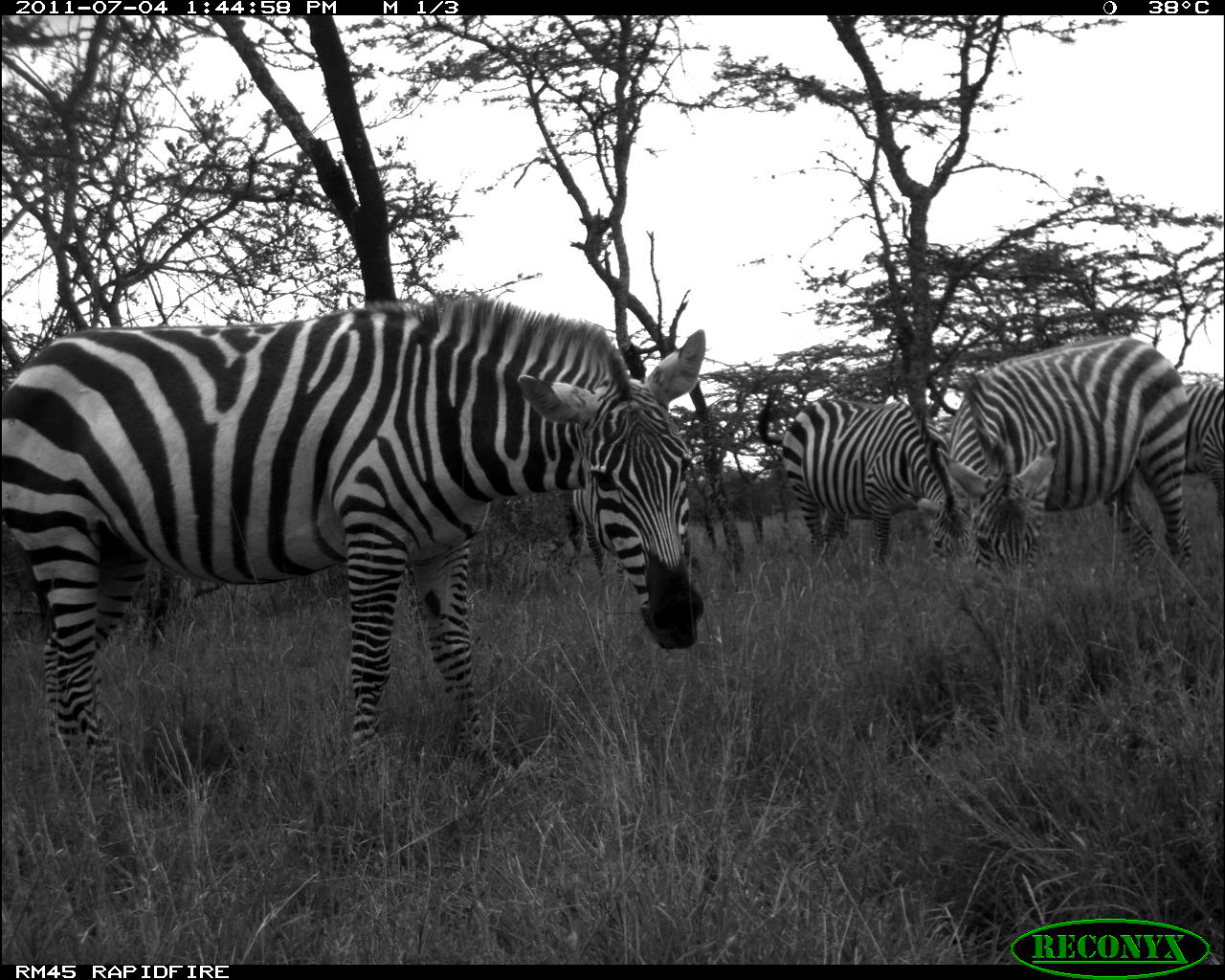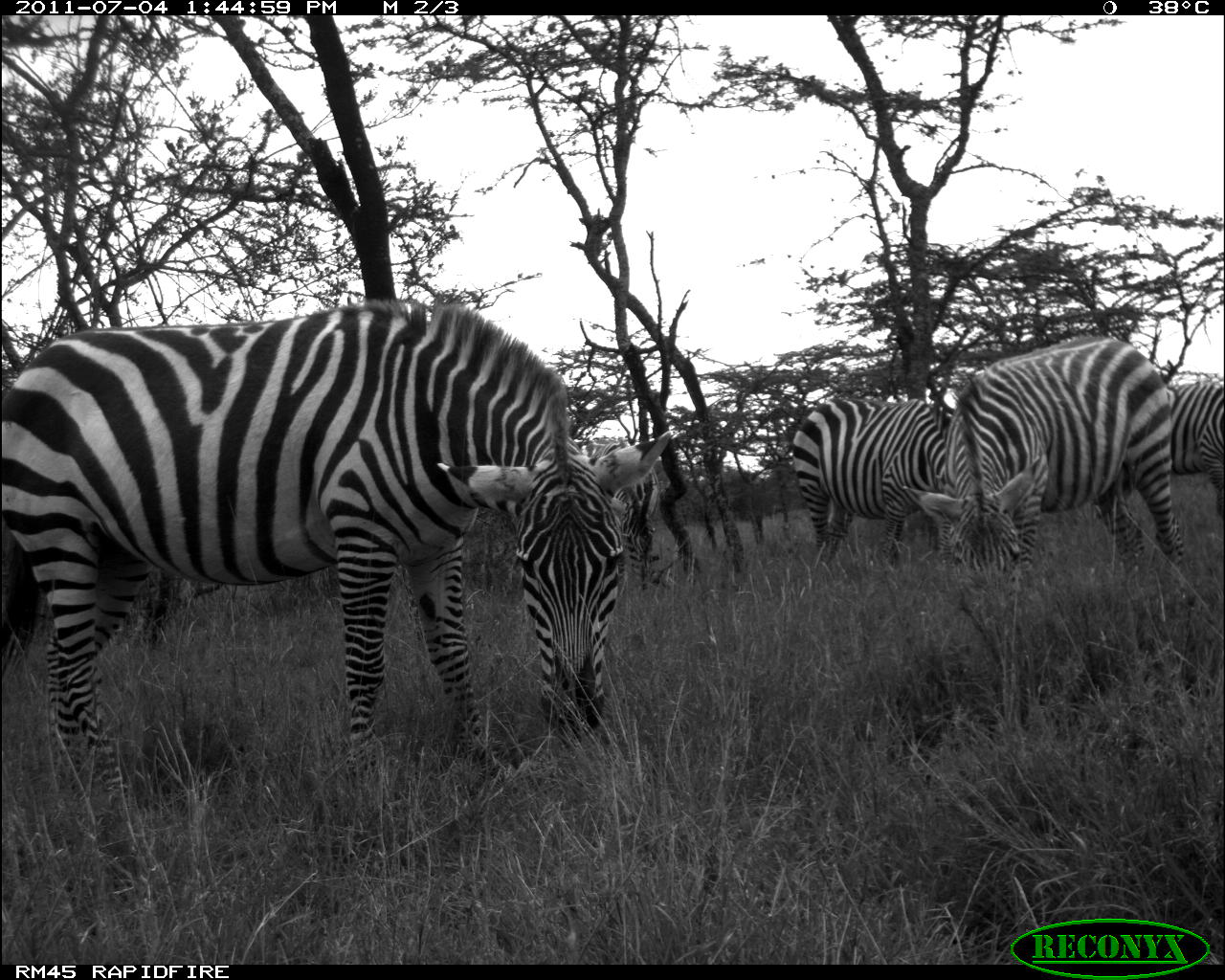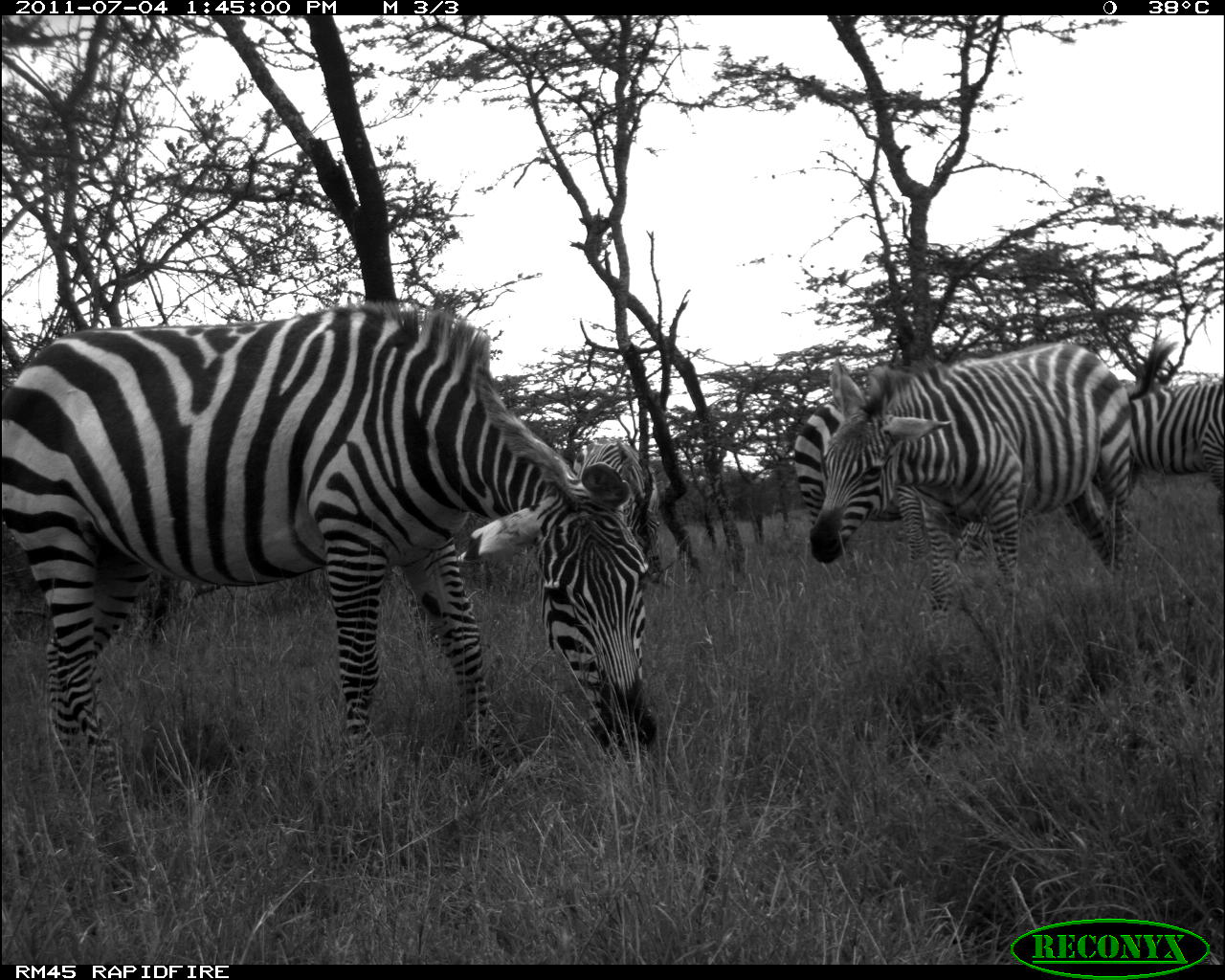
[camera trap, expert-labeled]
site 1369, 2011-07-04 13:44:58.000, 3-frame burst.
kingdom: Animalia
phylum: Chordata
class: Mammalia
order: Perissodactyla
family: Equidae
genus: Equus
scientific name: Equus quagga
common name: plains zebra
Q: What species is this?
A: Equus quagga (plains zebra).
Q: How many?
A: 4.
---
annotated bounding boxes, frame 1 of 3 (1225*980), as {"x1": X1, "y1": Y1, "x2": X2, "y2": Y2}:
equus quagga: {"x1": 0, "y1": 288, "x2": 710, "y2": 812}; {"x1": 961, "y1": 335, "x2": 1196, "y2": 613}; {"x1": 779, "y1": 398, "x2": 977, "y2": 589}; {"x1": 1179, "y1": 366, "x2": 1225, "y2": 541}; {"x1": 565, "y1": 486, "x2": 626, "y2": 594}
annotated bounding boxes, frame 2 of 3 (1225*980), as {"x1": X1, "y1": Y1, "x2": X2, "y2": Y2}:
equus quagga: {"x1": 0, "y1": 296, "x2": 674, "y2": 799}; {"x1": 901, "y1": 332, "x2": 1185, "y2": 608}; {"x1": 790, "y1": 396, "x2": 945, "y2": 564}; {"x1": 581, "y1": 438, "x2": 662, "y2": 588}; {"x1": 1166, "y1": 374, "x2": 1225, "y2": 515}